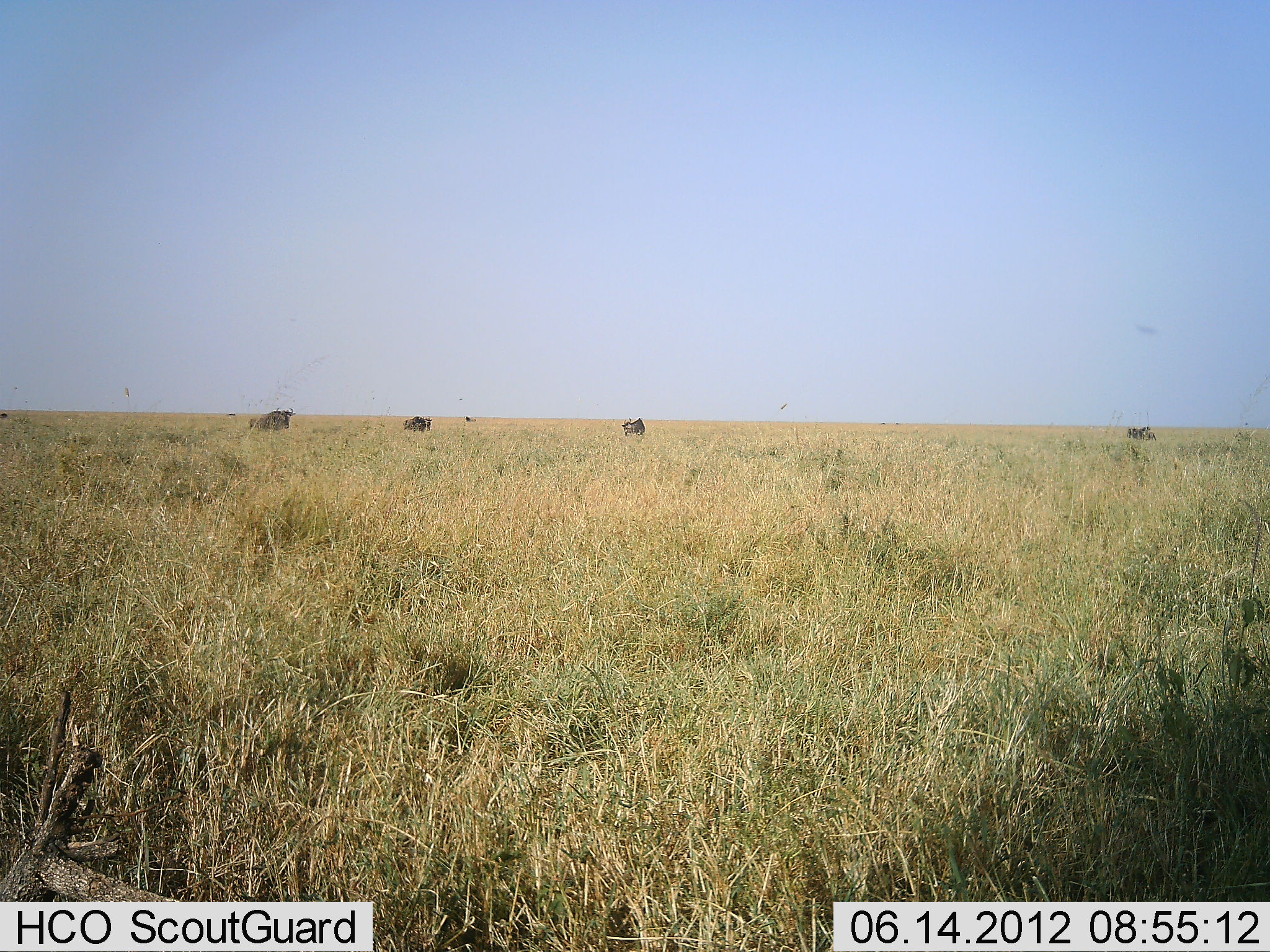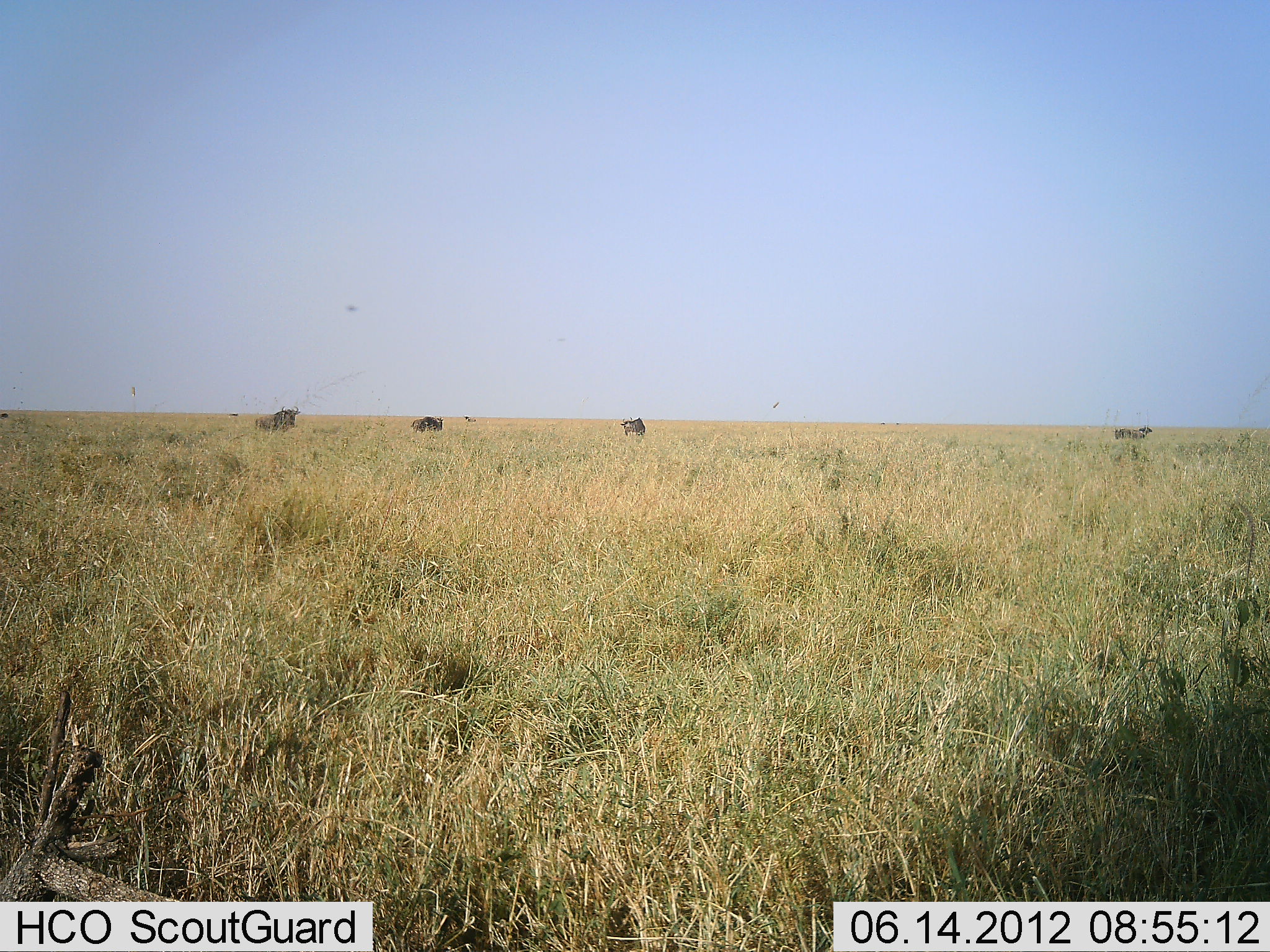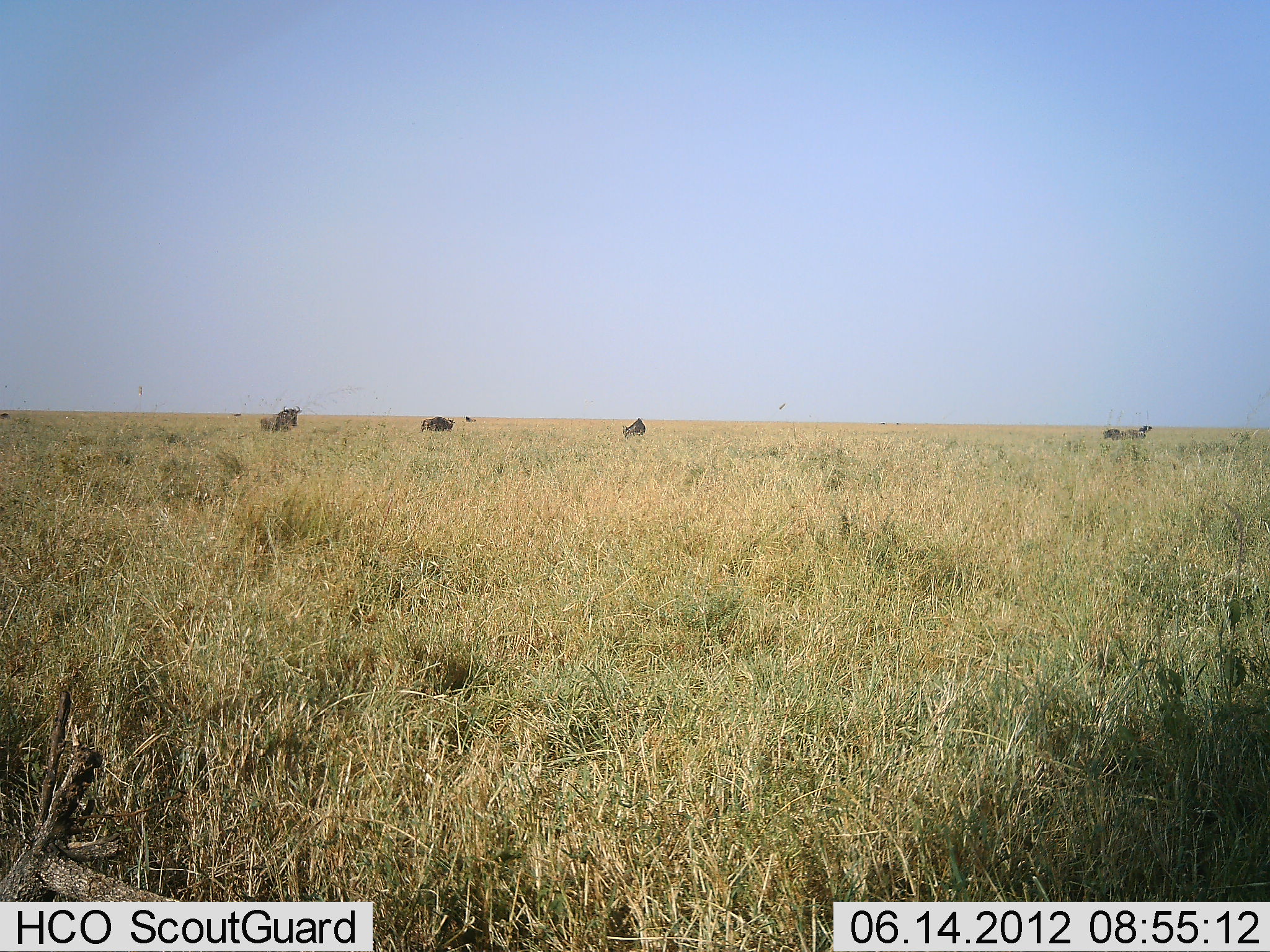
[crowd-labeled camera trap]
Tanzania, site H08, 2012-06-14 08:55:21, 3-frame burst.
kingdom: Animalia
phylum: Chordata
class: Mammalia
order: Artiodactyla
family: Bovidae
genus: Connochaetes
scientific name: Connochaetes taurinus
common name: blue wildebeest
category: wildebeest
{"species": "wildebeest (blue wildebeest) (Connochaetes taurinus)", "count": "4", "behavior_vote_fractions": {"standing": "70%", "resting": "0%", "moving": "60%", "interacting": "0%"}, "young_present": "0%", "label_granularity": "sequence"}